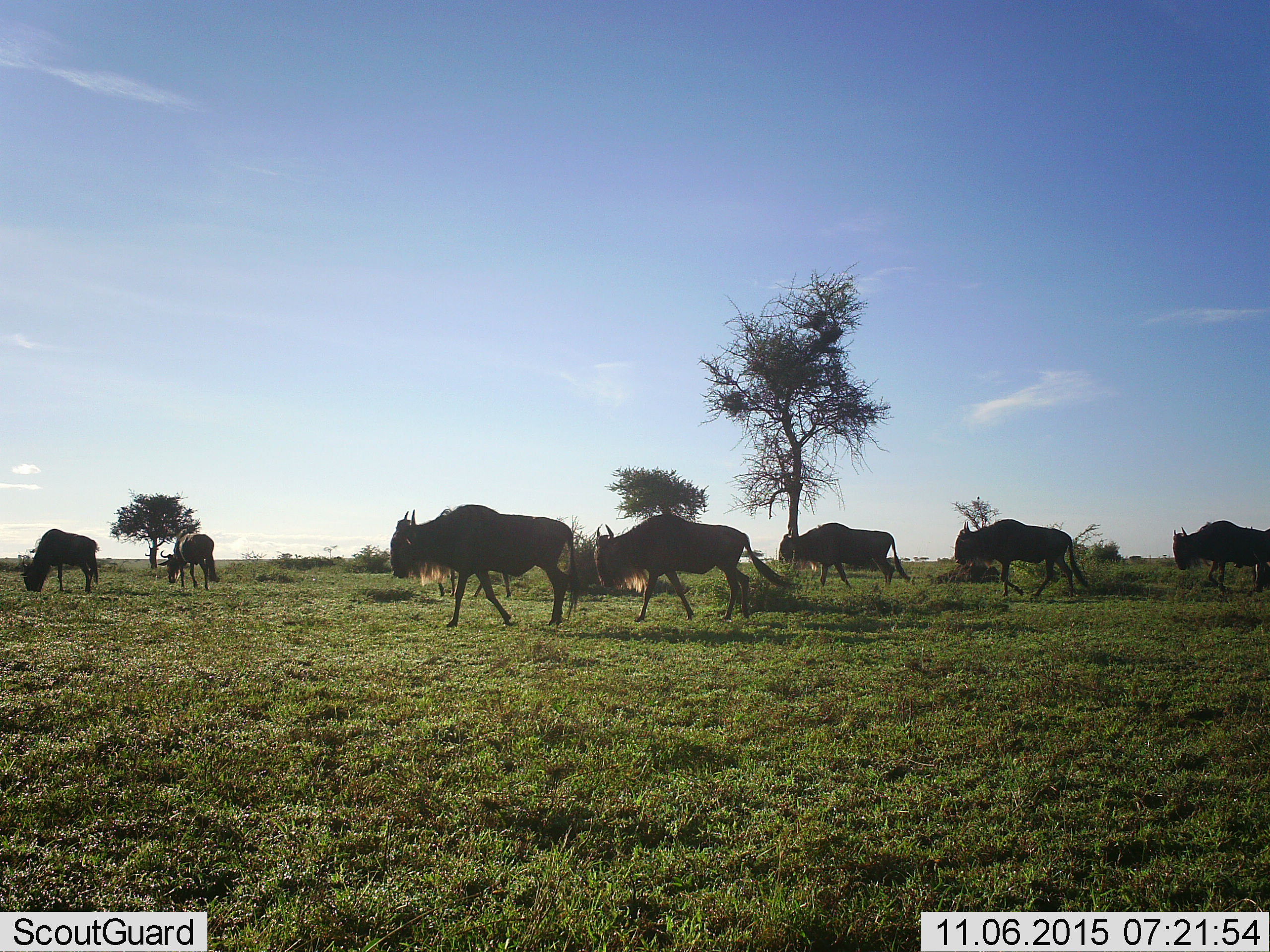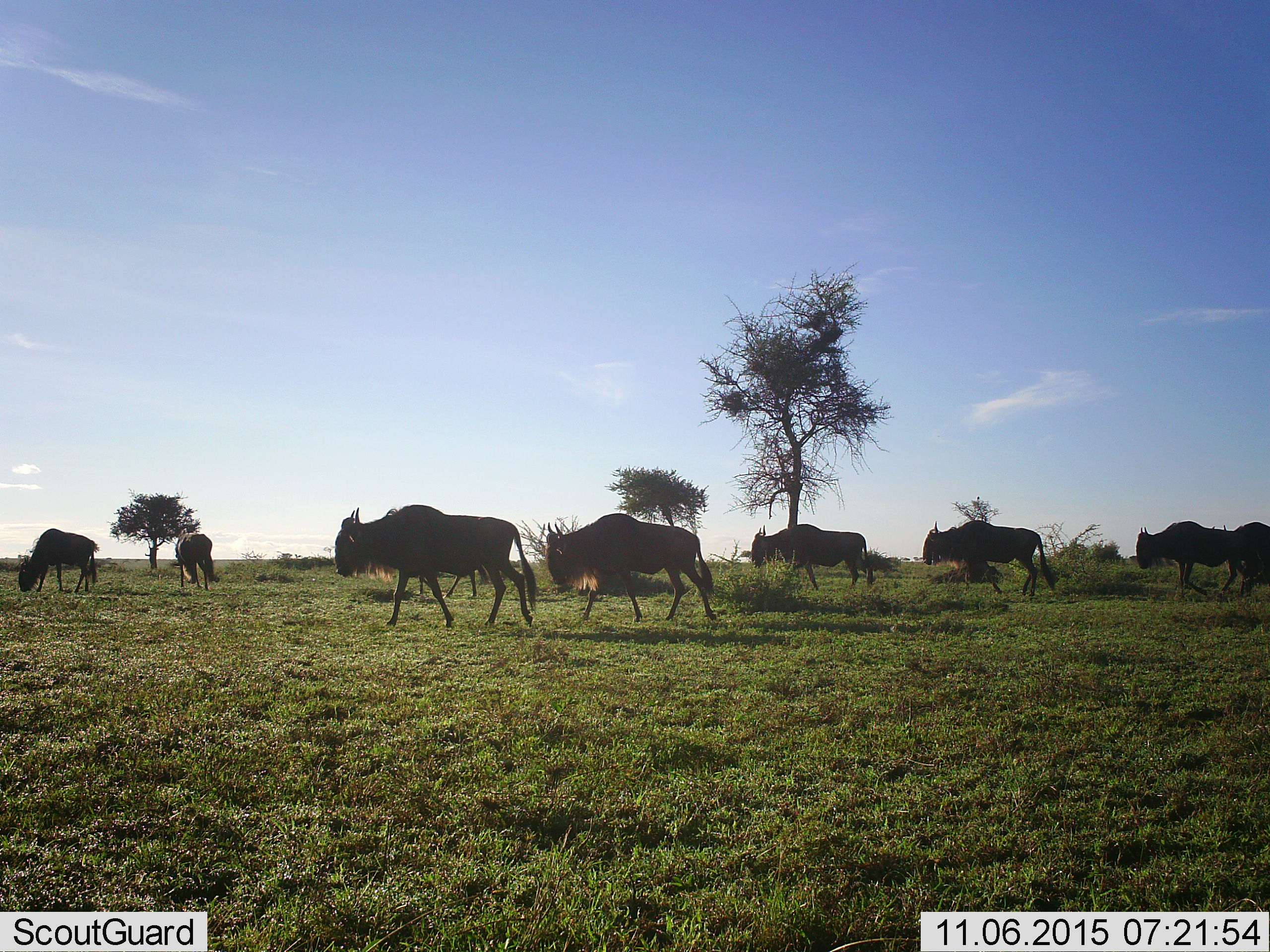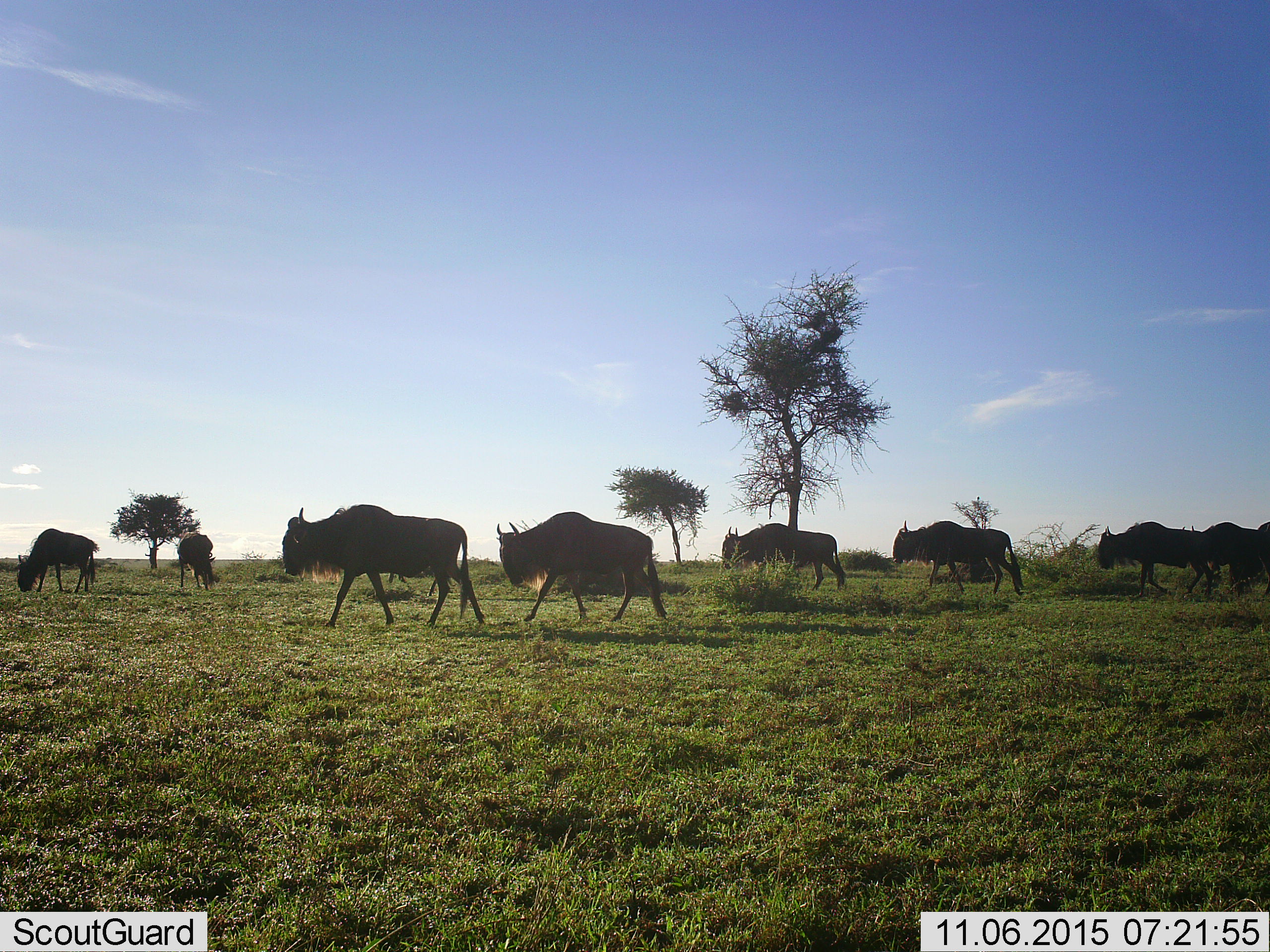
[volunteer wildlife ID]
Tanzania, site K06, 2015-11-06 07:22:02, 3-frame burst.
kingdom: Animalia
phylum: Chordata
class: Mammalia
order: Artiodactyla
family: Bovidae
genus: Connochaetes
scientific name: Connochaetes taurinus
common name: blue wildebeest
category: wildebeest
Wildebeest (blue wildebeest) (Connochaetes taurinus), count 9. Behavior (volunteer vote fractions): standing 20%, resting 0%, moving 100%, interacting 0%. Young present (vote fraction): 0%. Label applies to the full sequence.